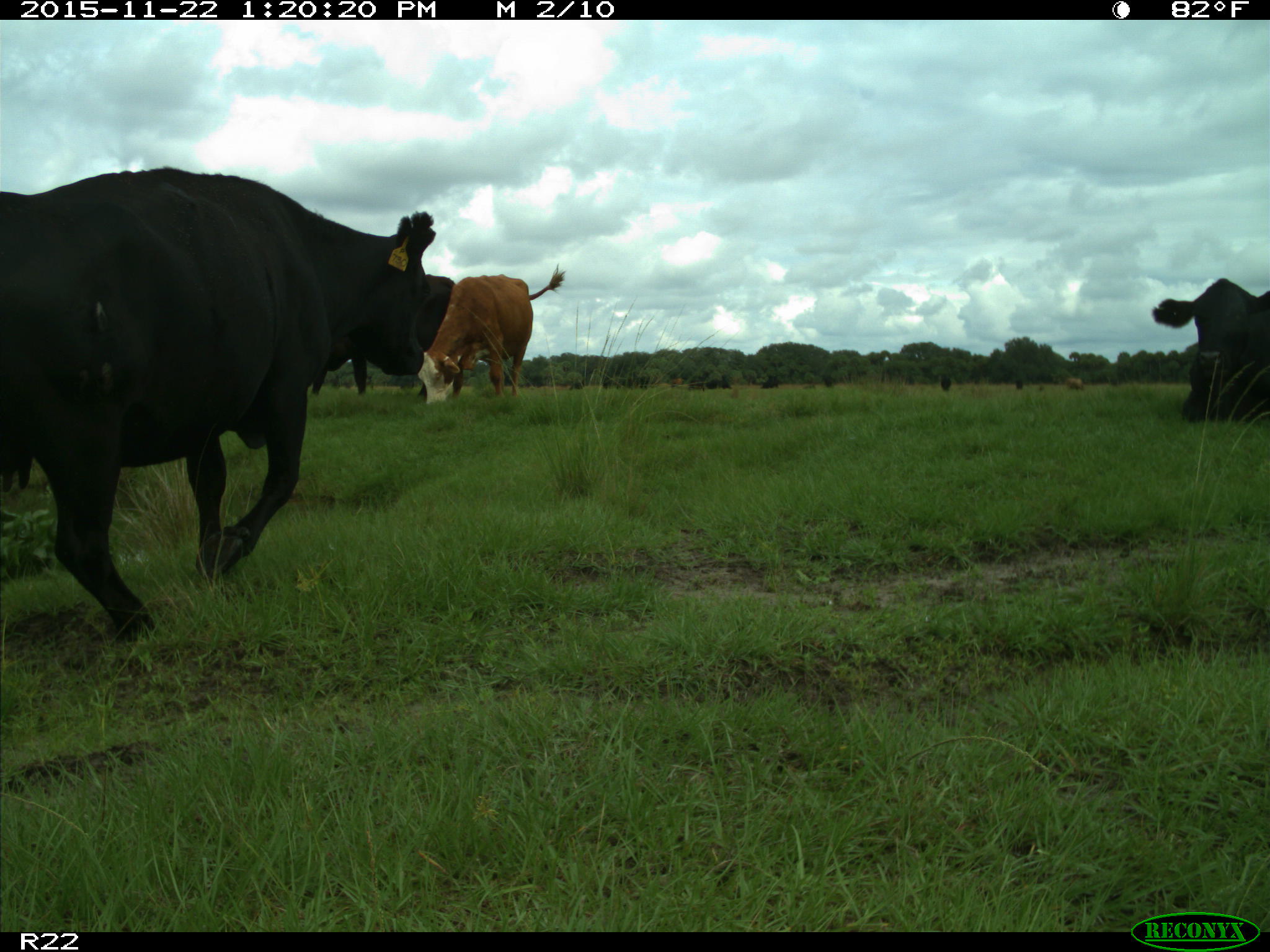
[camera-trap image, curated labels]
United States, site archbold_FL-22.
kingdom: Animalia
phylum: Chordata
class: Mammalia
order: Artiodactyla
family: Bovidae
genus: Bos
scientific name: Bos taurus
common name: domestic cow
Bos taurus (domestic cow).